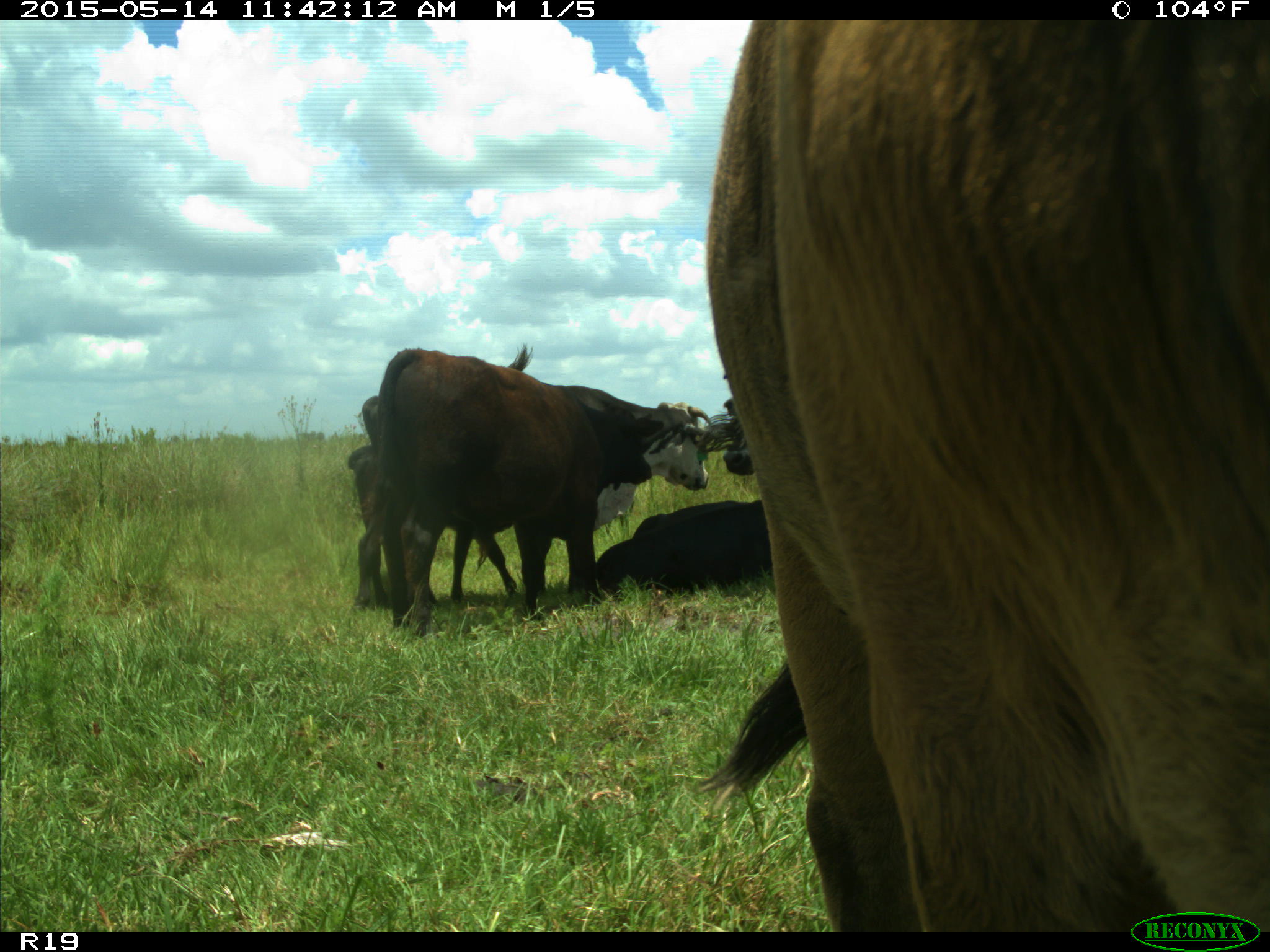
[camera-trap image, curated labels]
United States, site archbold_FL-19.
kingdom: Animalia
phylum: Chordata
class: Mammalia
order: Artiodactyla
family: Bovidae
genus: Bos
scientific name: Bos taurus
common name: domestic cow